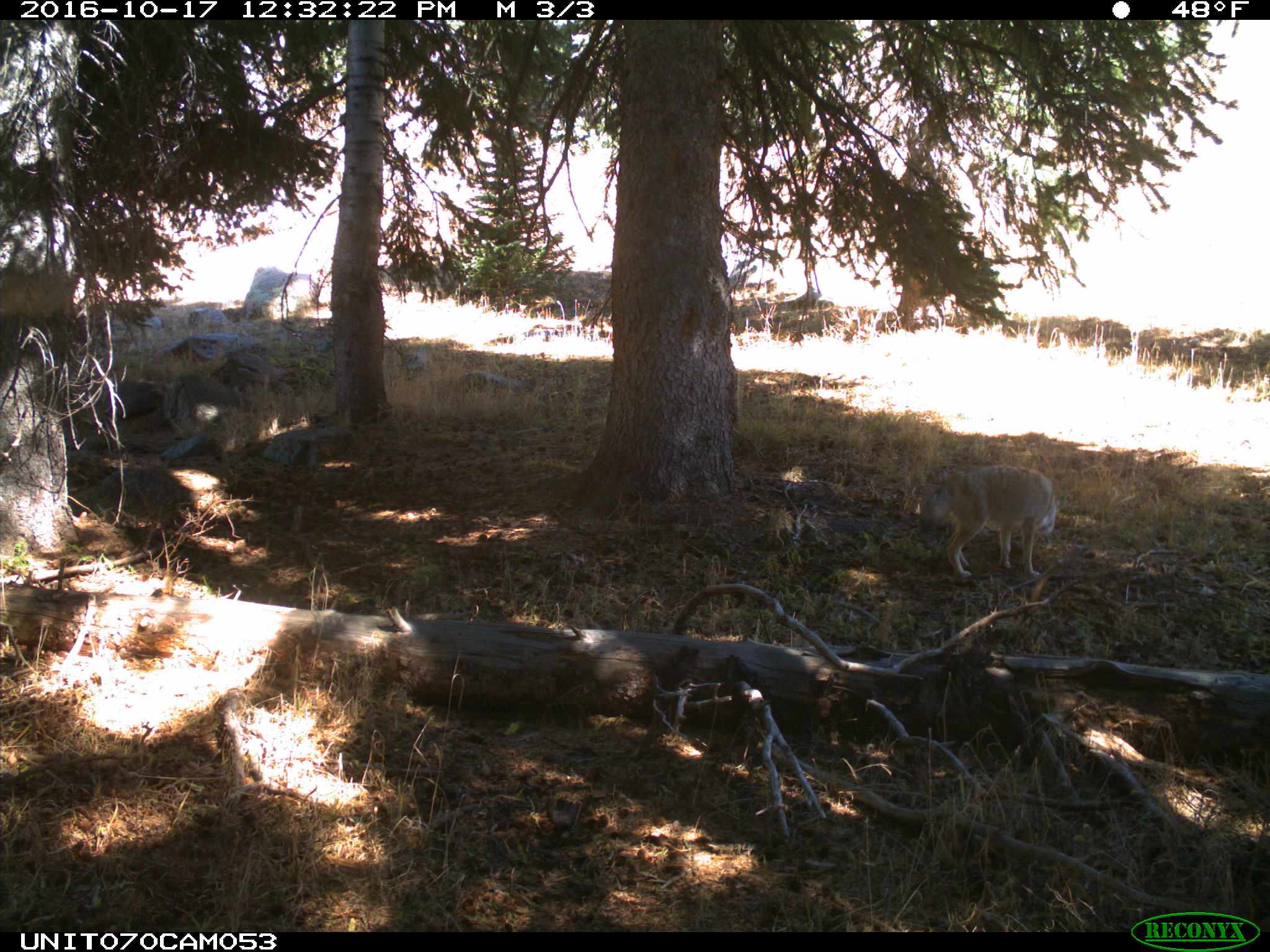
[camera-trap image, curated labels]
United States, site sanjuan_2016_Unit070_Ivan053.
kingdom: Animalia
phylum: Chordata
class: Mammalia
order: Carnivora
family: Canidae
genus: Canis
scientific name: Canis latrans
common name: coyote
Canis latrans (coyote).